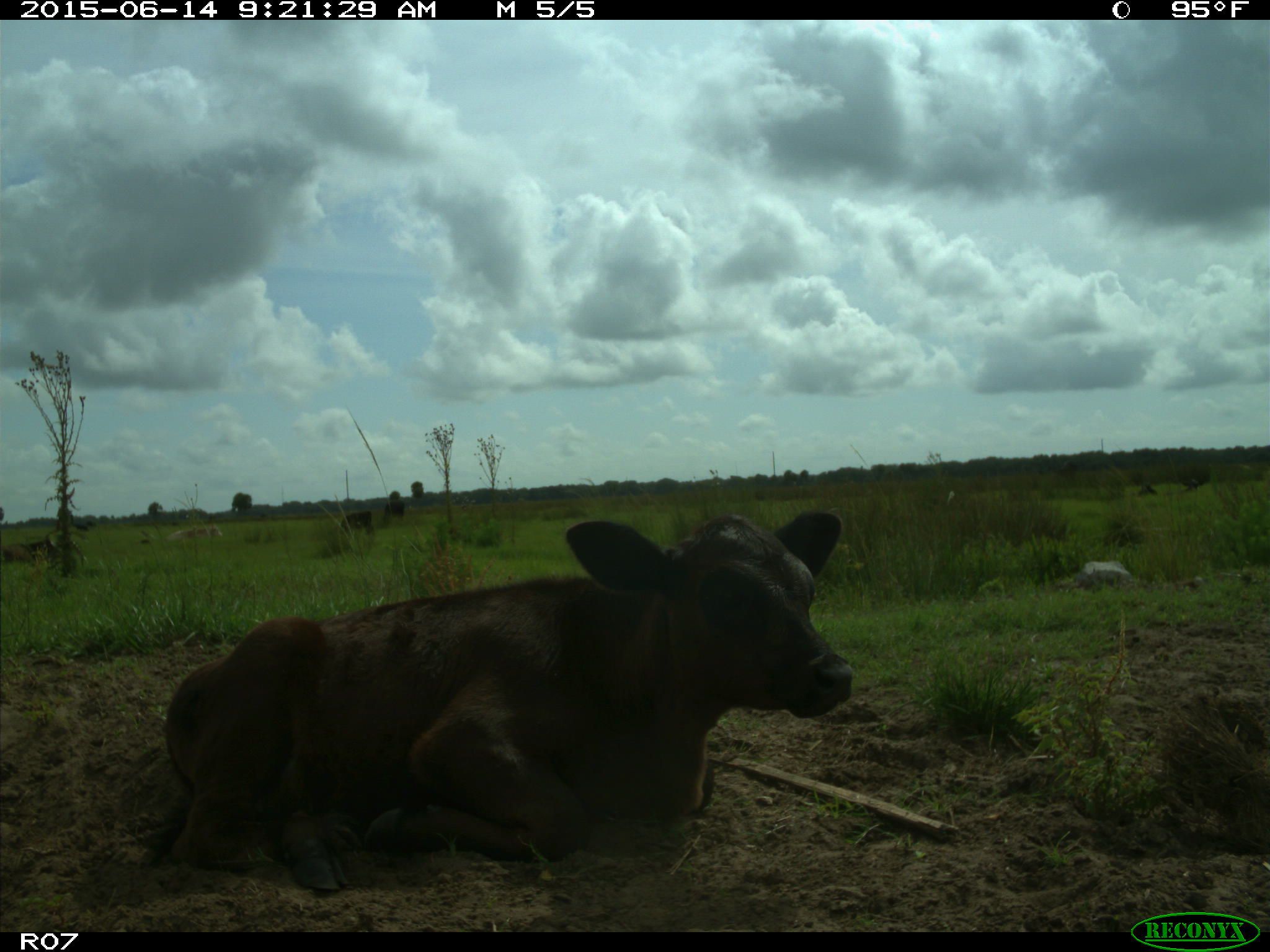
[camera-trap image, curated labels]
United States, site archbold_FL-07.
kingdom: Animalia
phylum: Chordata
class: Mammalia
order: Artiodactyla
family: Bovidae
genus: Bos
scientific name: Bos taurus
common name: domestic cow